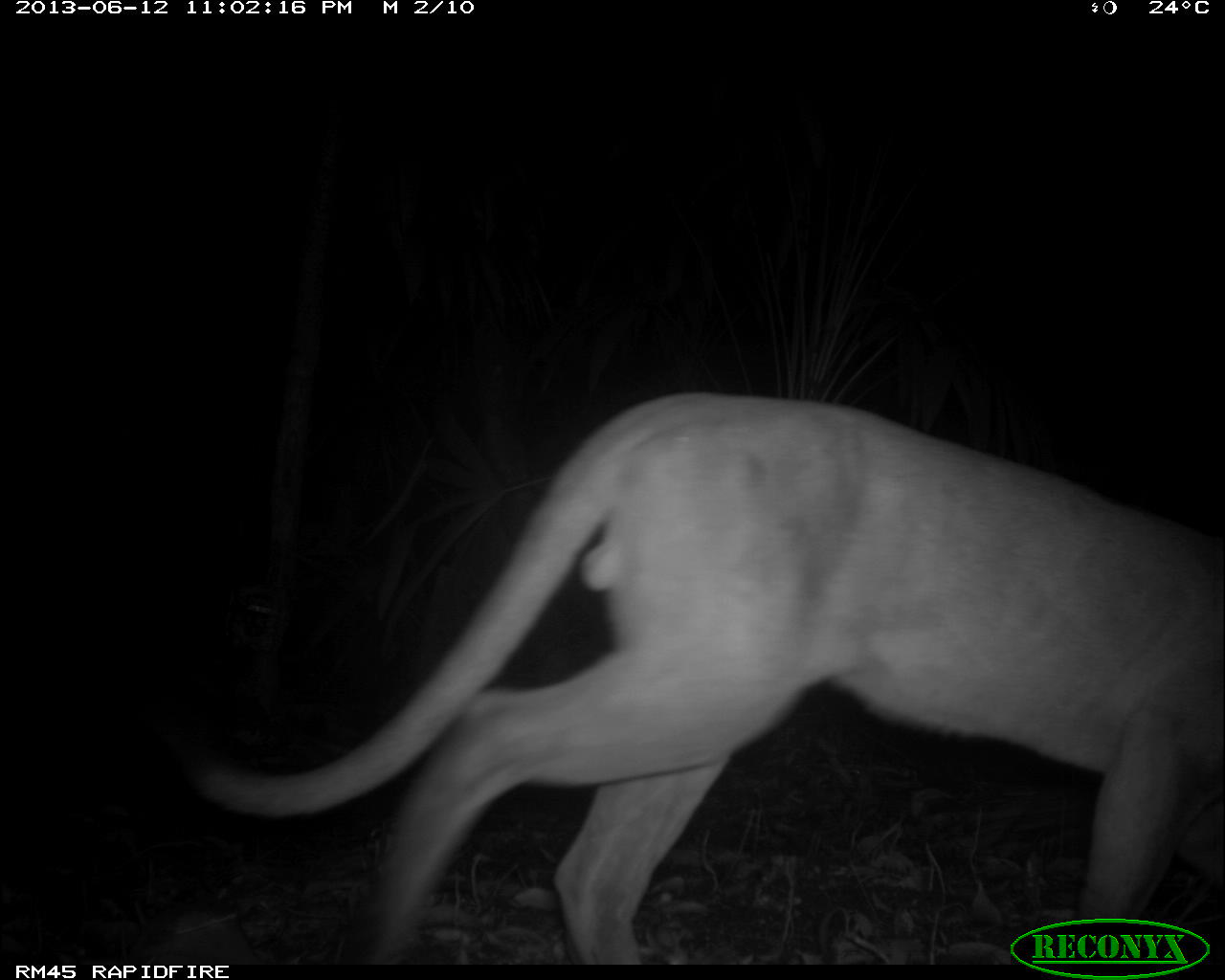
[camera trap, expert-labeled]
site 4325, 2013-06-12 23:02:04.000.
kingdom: Animalia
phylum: Chordata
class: Mammalia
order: Carnivora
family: Felidae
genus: Puma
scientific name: Puma concolor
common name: mountain lion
Puma concolor (mountain lion), count 1, sex male.